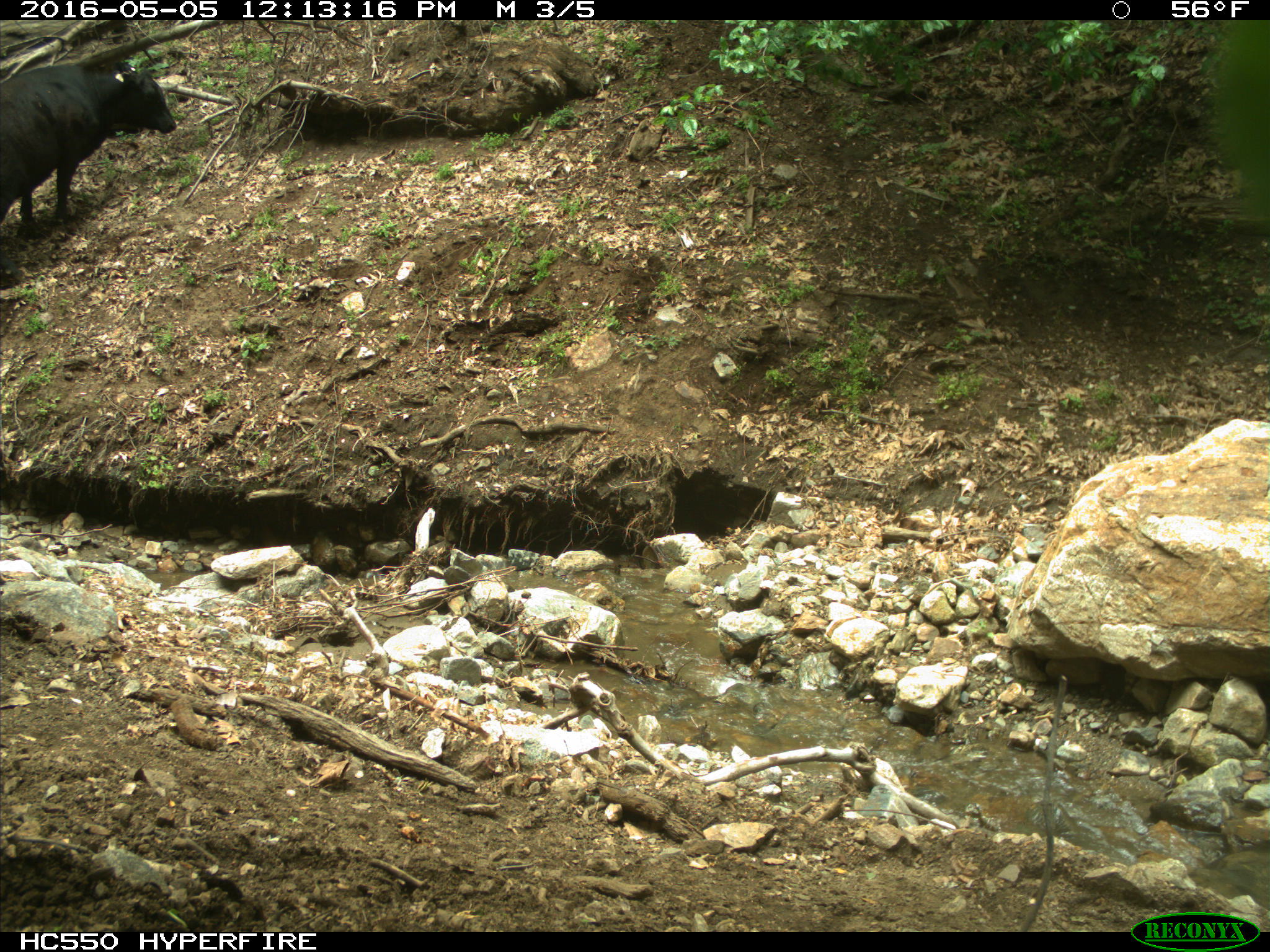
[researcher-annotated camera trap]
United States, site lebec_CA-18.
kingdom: Animalia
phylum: Chordata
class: Mammalia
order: Artiodactyla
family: Bovidae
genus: Bos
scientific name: Bos taurus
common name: domestic cow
Bos taurus (domestic cow).